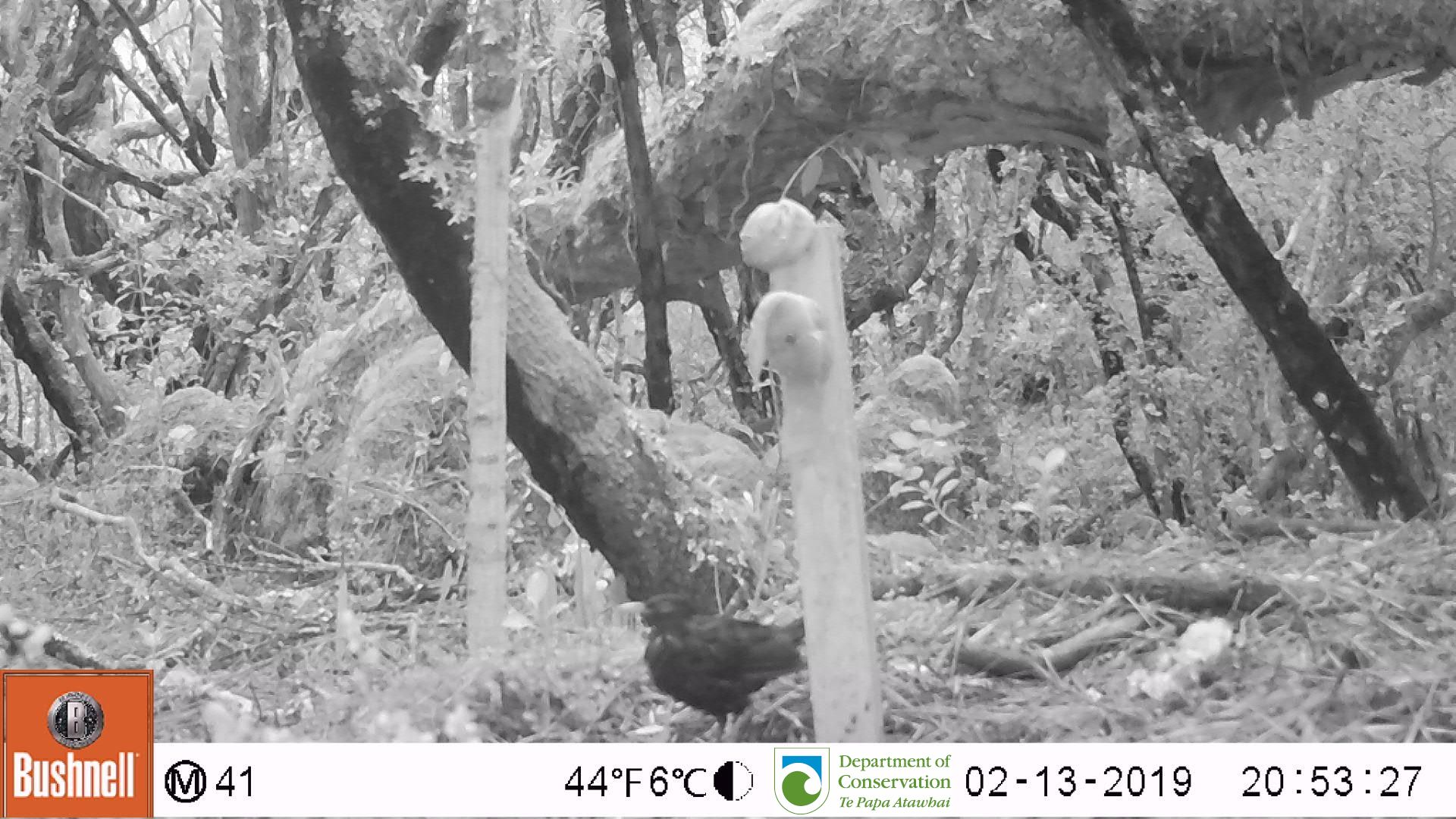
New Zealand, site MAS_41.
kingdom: Animalia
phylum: Chordata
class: Aves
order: Passeriformes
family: Turdidae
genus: Turdus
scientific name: Turdus merula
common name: eurasian blackbird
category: blackbird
Blackbird (eurasian blackbird) (Turdus merula).